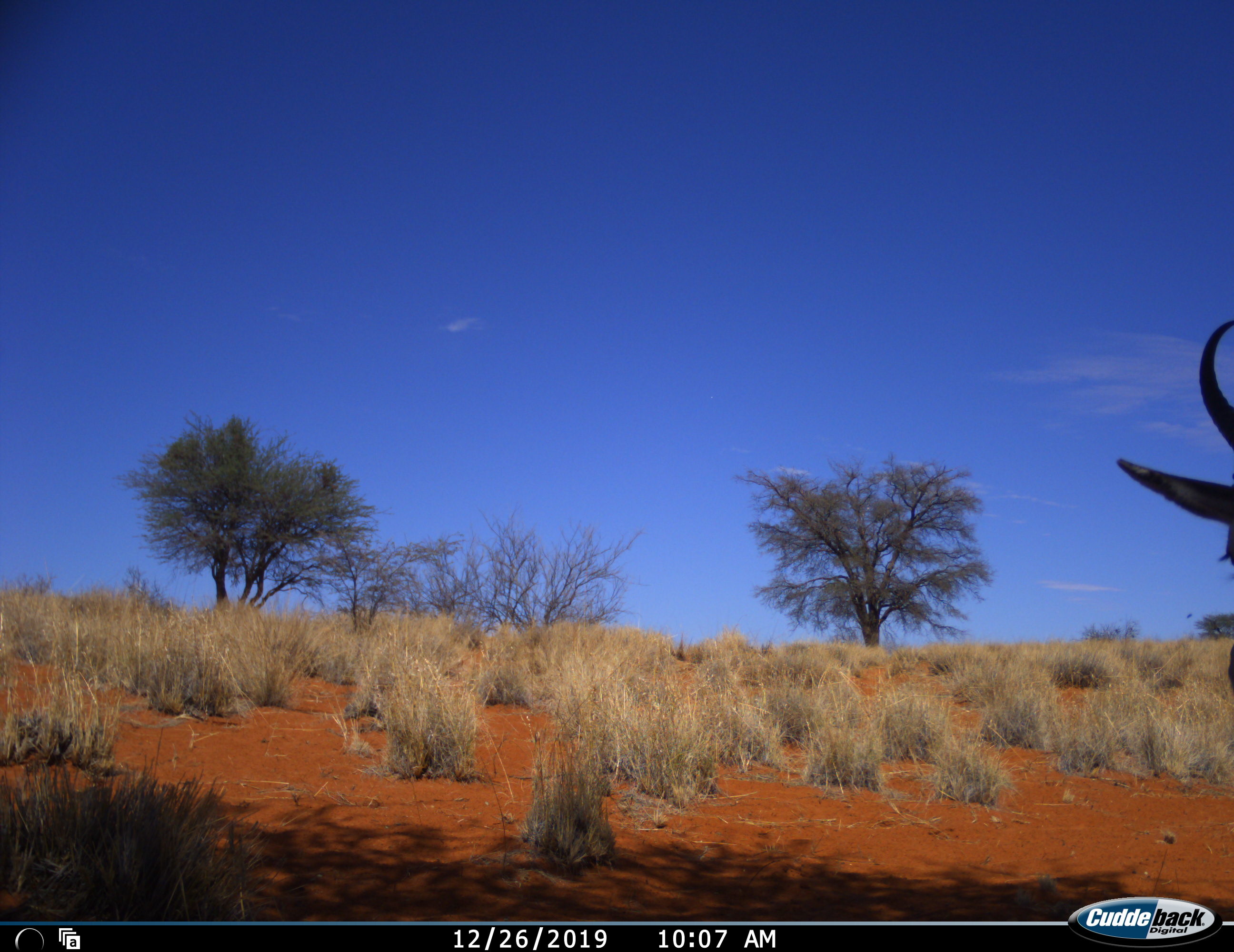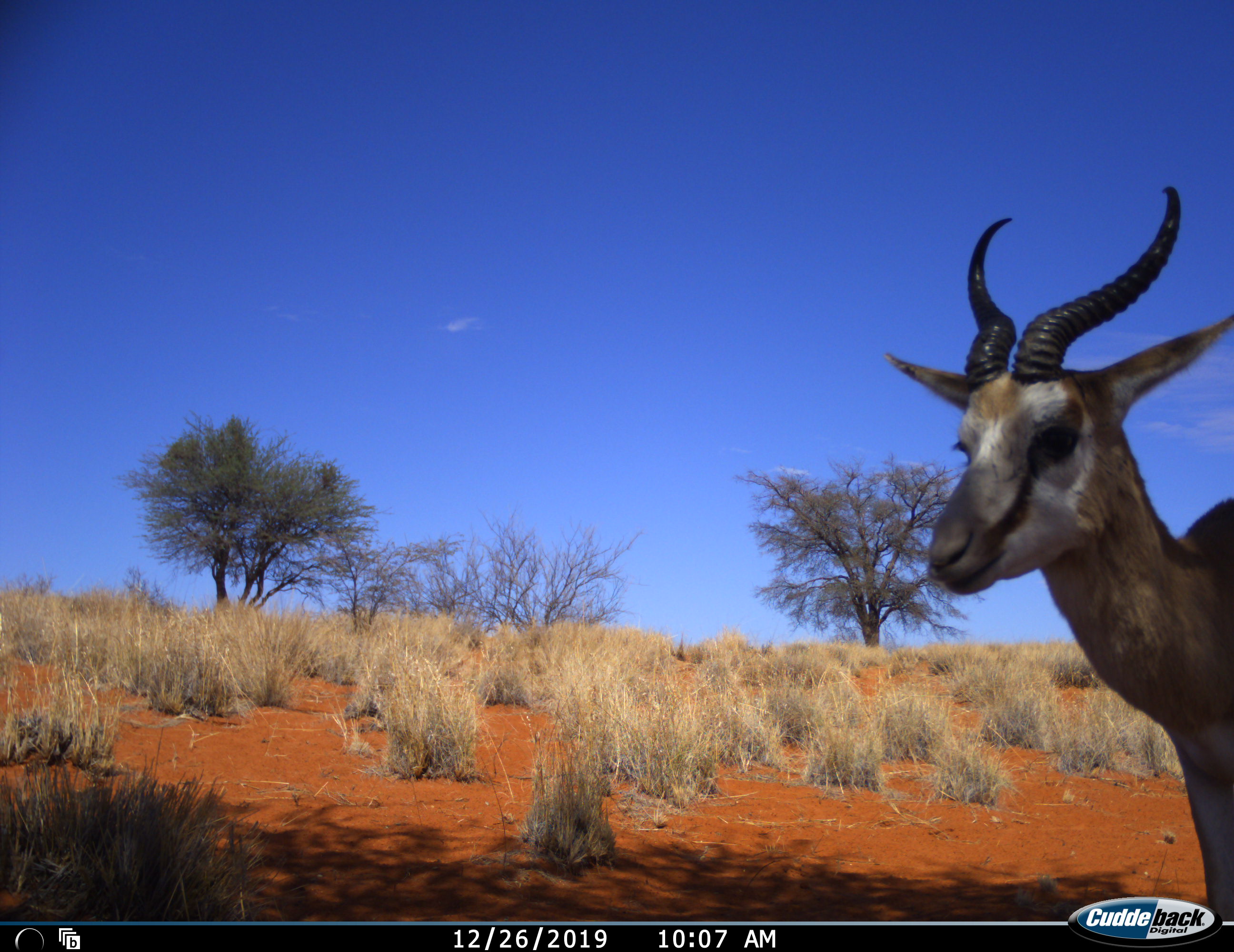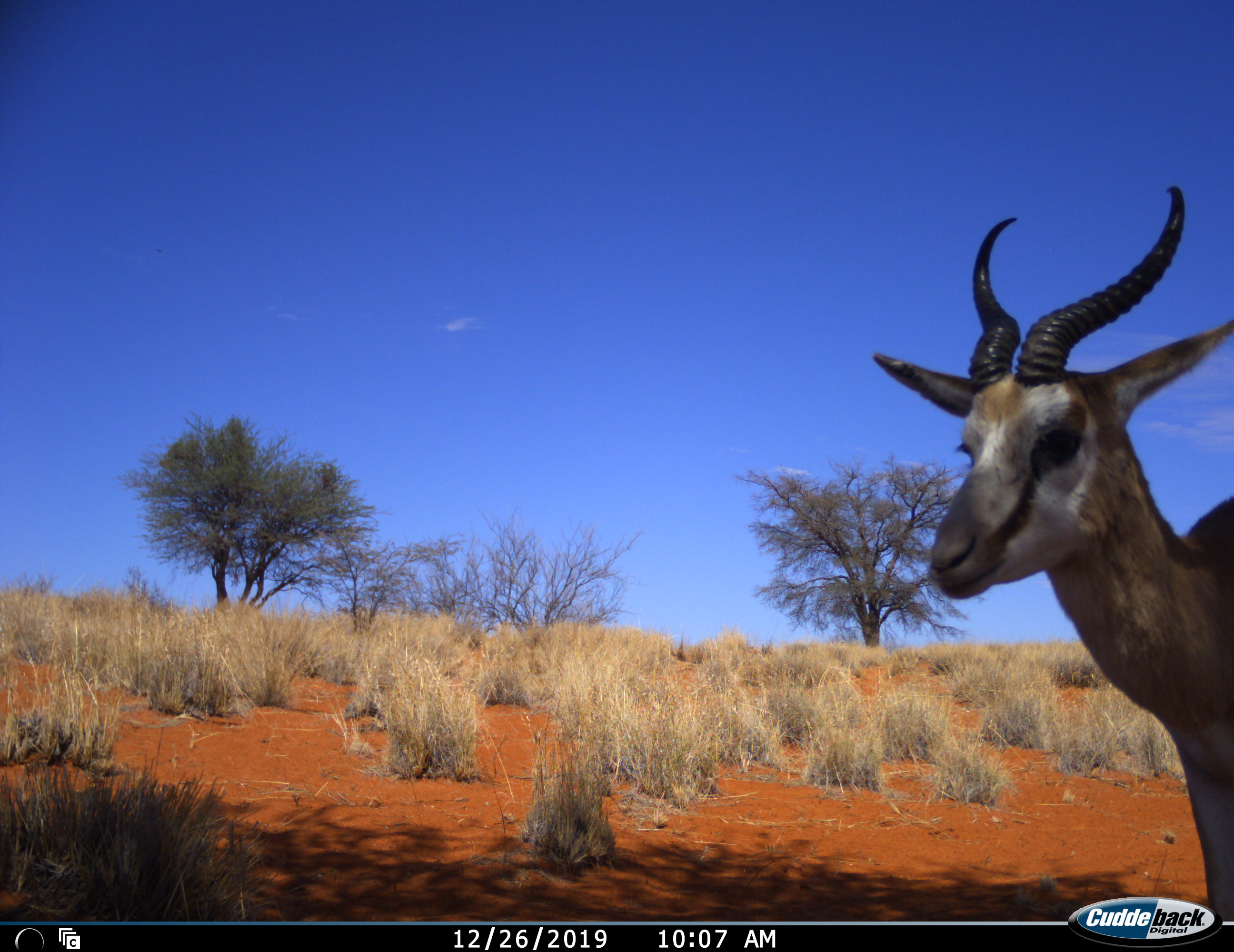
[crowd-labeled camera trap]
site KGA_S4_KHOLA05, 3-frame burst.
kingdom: Animalia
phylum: Chordata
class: Mammalia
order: Artiodactyla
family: Bovidae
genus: Antidorcas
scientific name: Antidorcas marsupialis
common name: springbok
Springbok (Antidorcas marsupialis), count 1. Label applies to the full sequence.